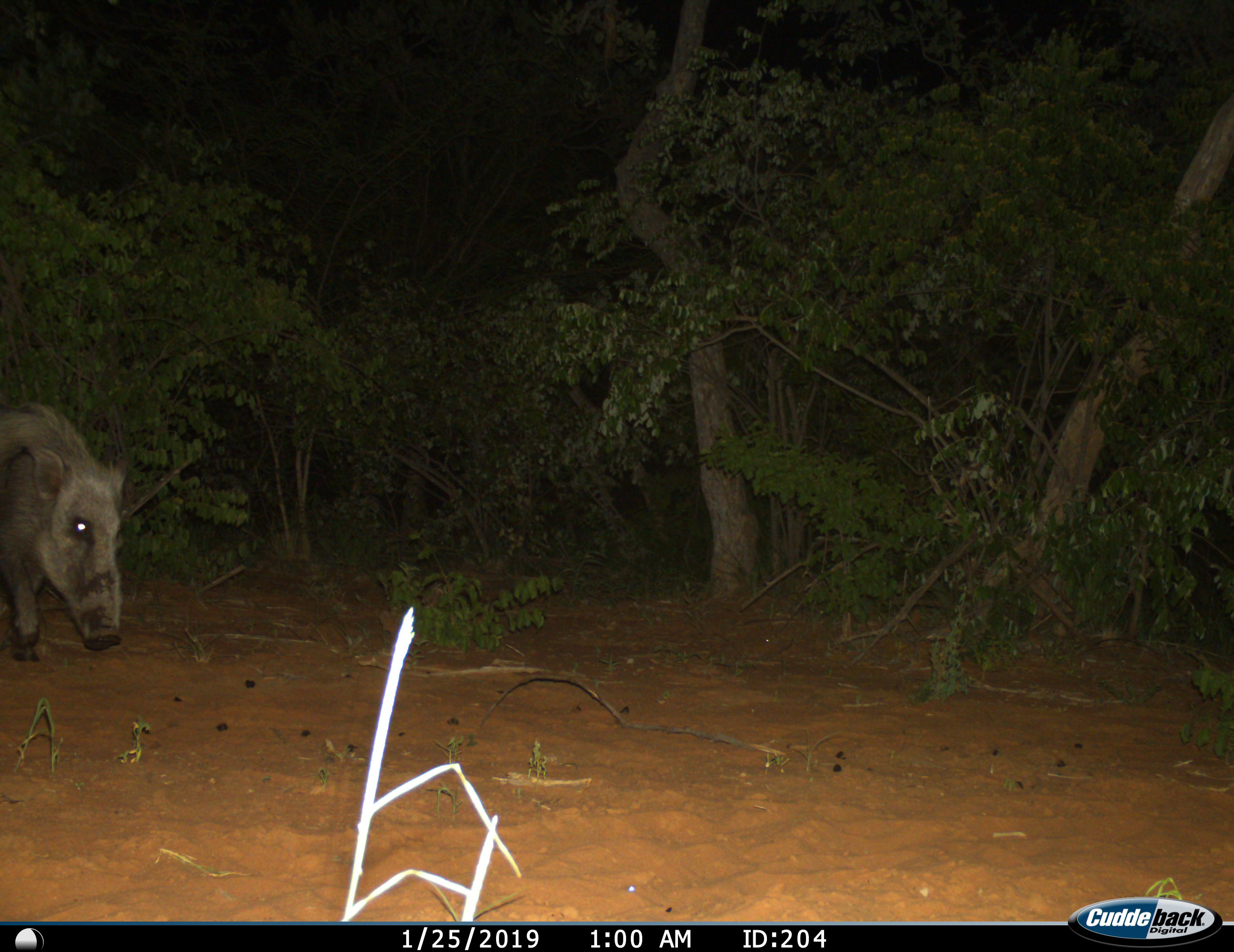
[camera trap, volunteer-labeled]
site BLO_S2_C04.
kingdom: Animalia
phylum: Chordata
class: Mammalia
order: Artiodactyla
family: Suidae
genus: Potamochoerus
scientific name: Potamochoerus larvatus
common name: bushpig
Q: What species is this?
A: Bushpig (Potamochoerus larvatus).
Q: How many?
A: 1.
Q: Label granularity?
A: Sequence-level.